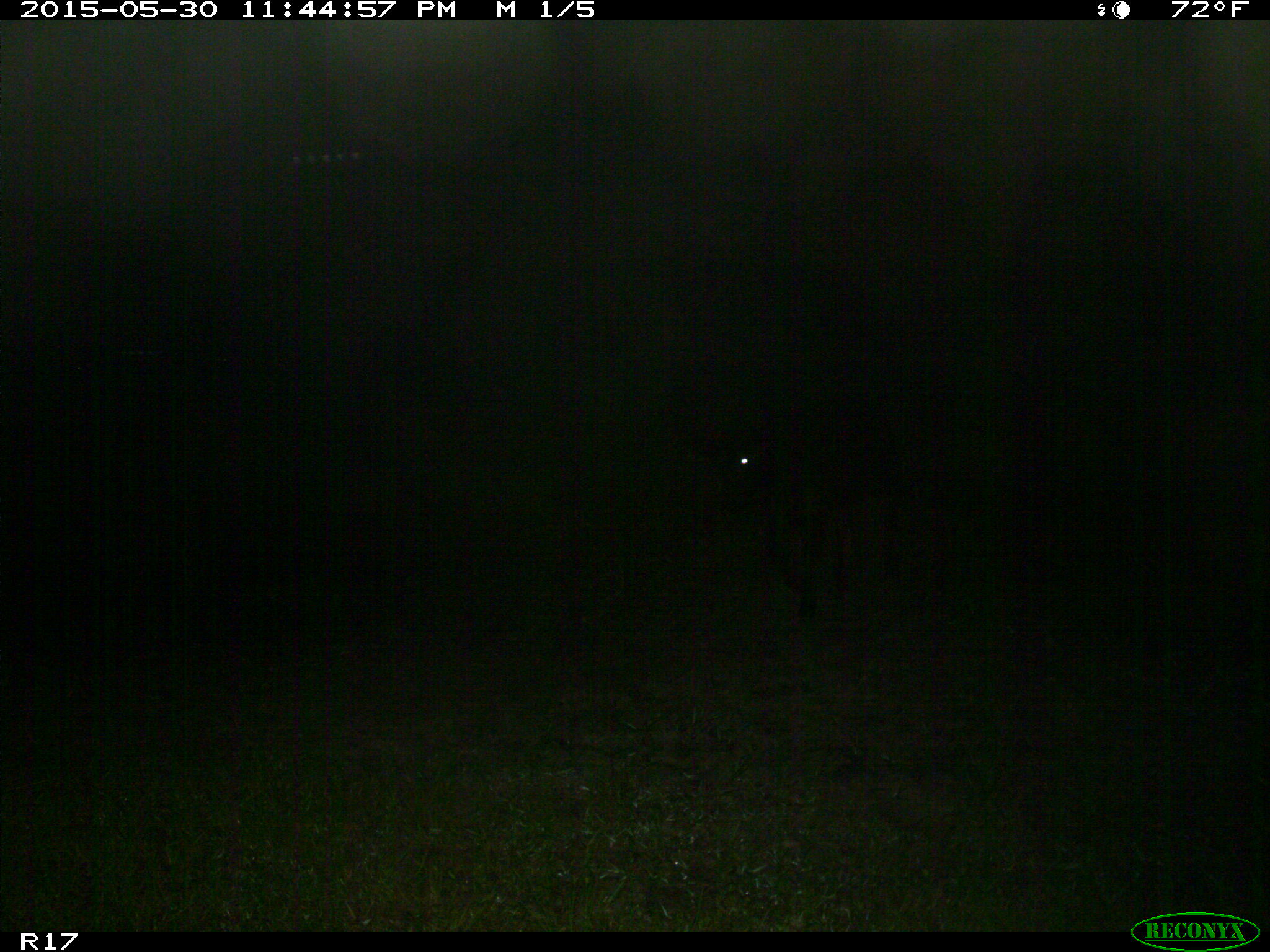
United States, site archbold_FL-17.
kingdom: Animalia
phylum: Chordata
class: Mammalia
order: Artiodactyla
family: Bovidae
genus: Bos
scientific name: Bos taurus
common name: domestic cow